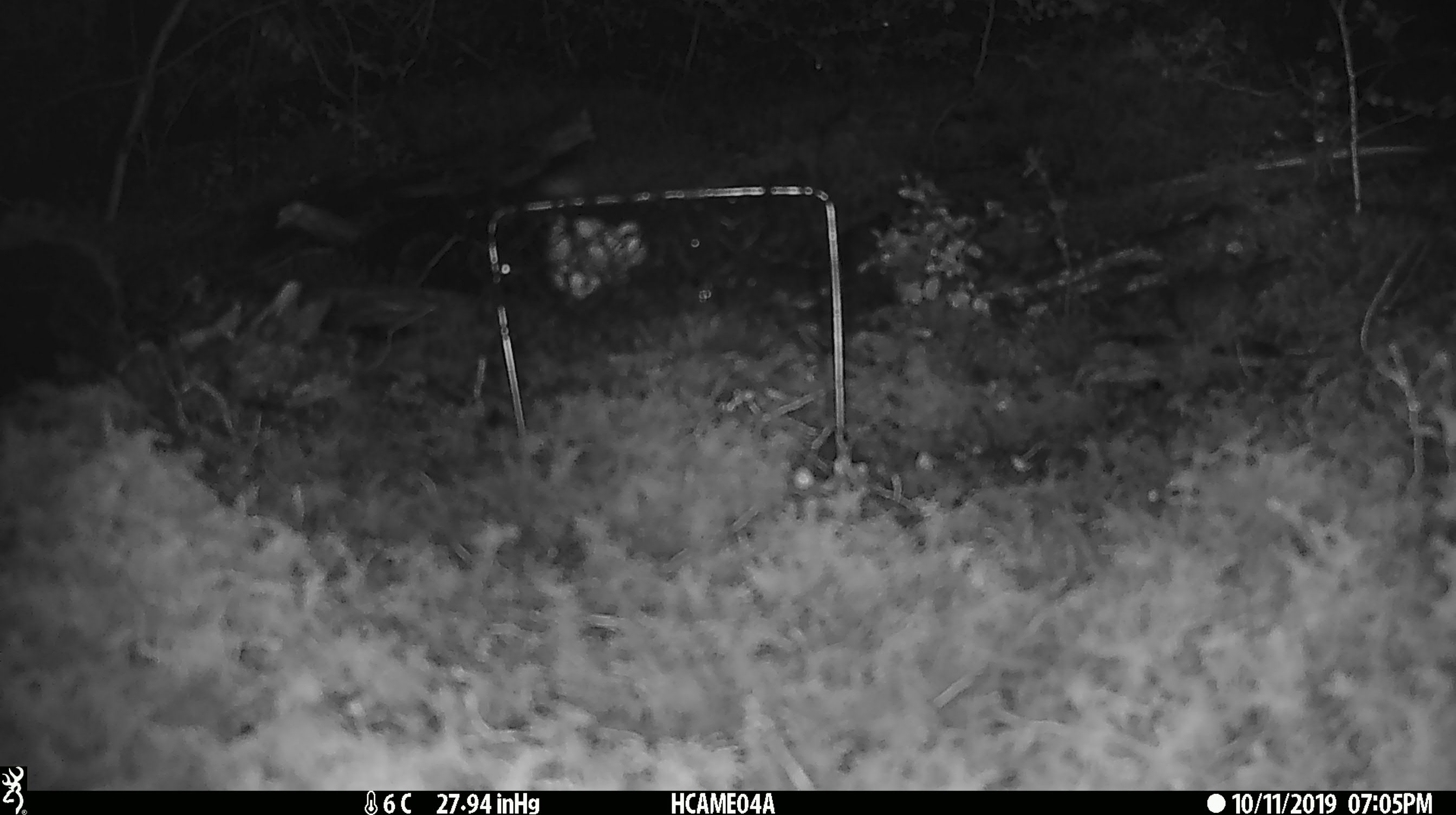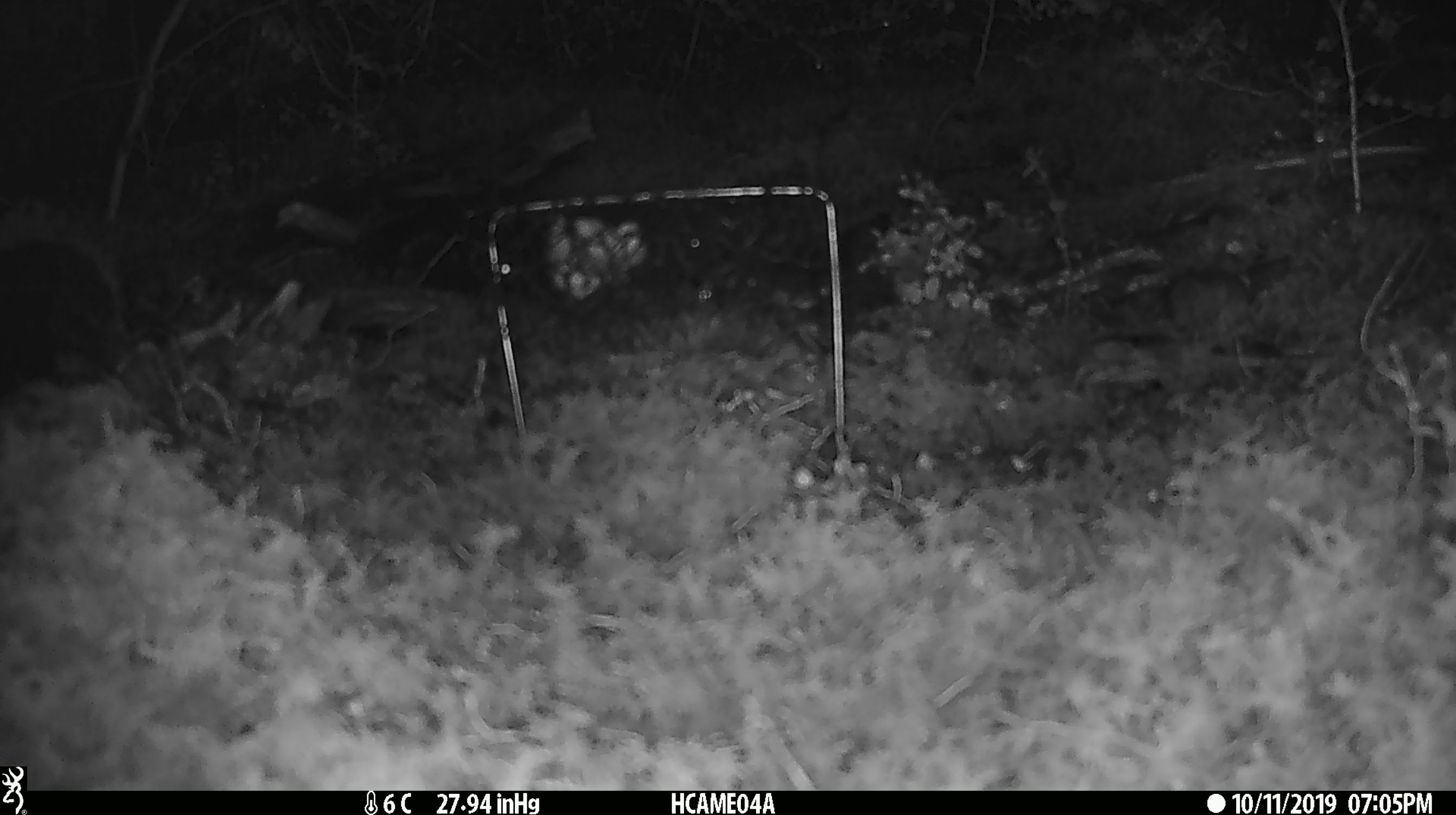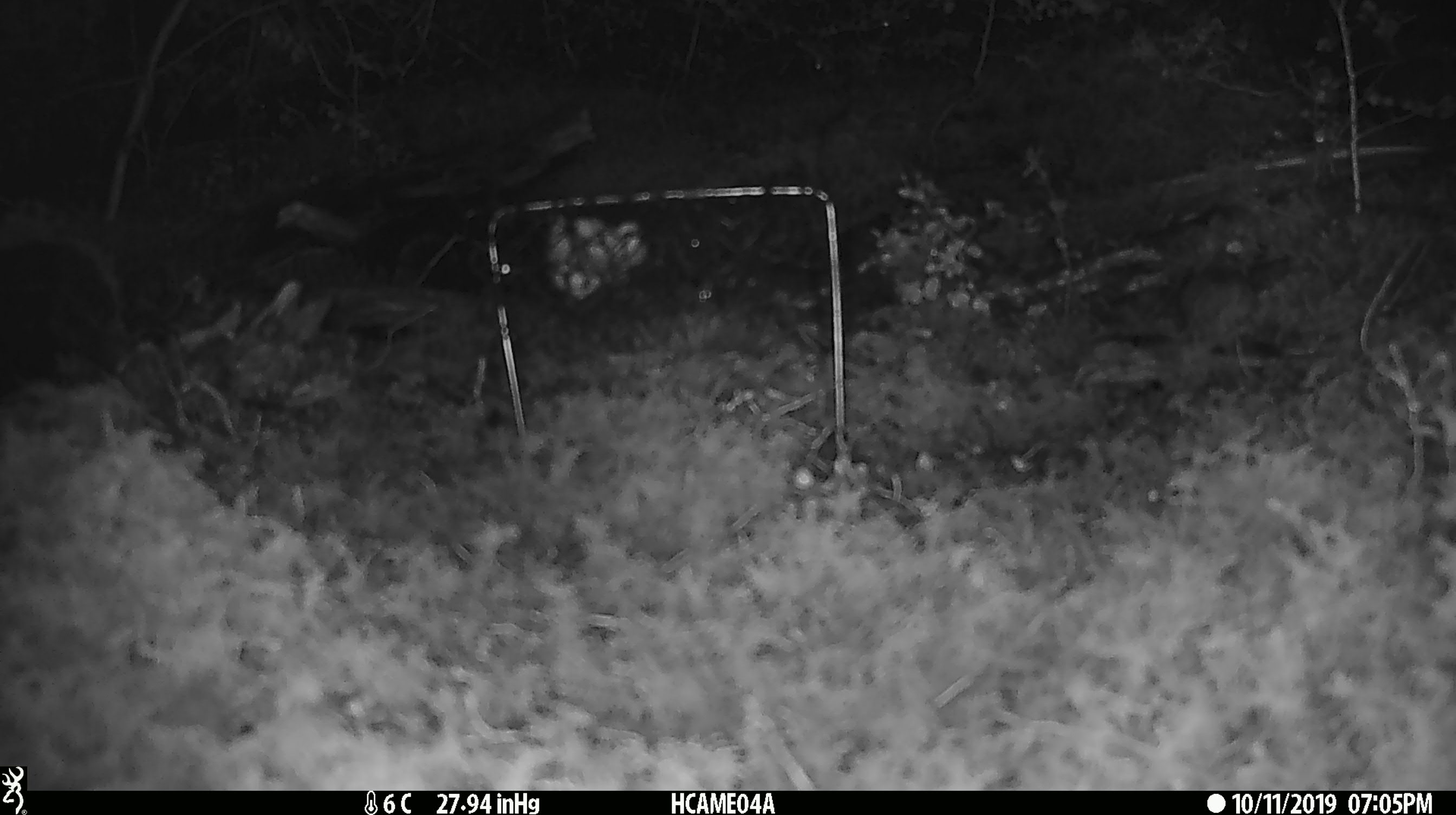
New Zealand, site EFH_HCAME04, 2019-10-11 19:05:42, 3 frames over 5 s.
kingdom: Animalia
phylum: Chordata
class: Mammalia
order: Rodentia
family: Muridae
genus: Mus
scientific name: Mus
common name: mouse